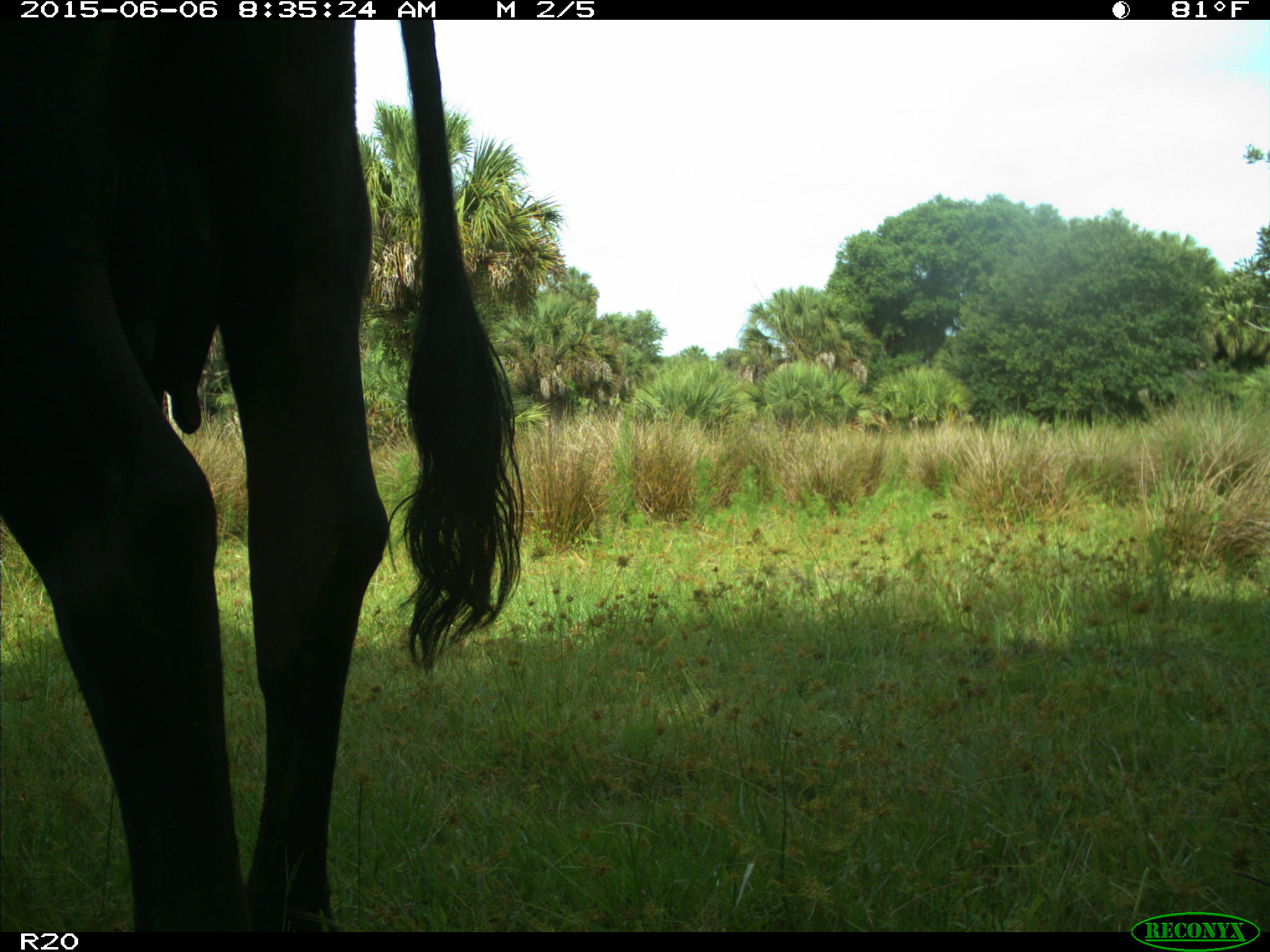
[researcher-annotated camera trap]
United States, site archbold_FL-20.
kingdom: Animalia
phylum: Chordata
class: Mammalia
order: Artiodactyla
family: Bovidae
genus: Bos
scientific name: Bos taurus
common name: domestic cow